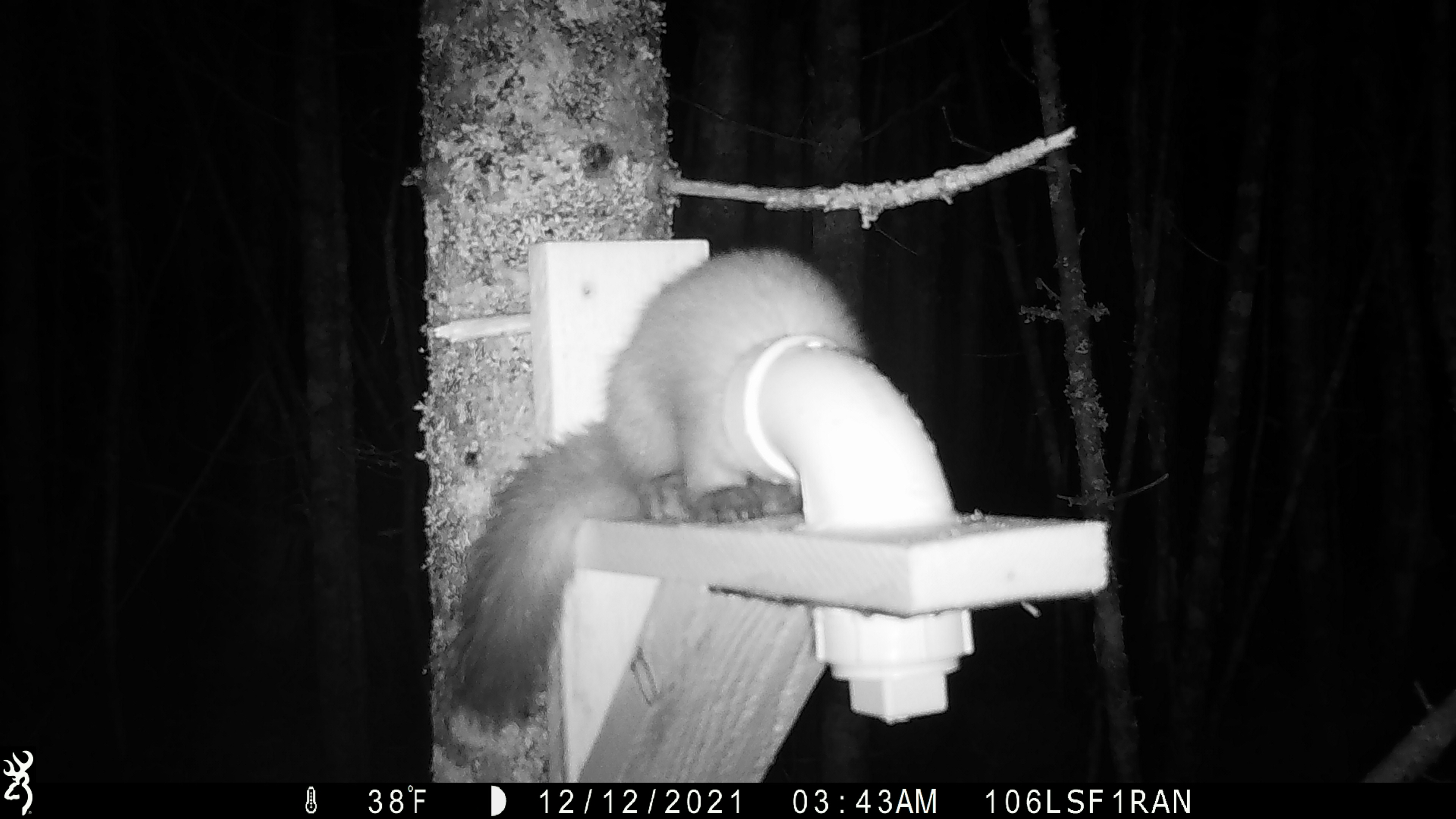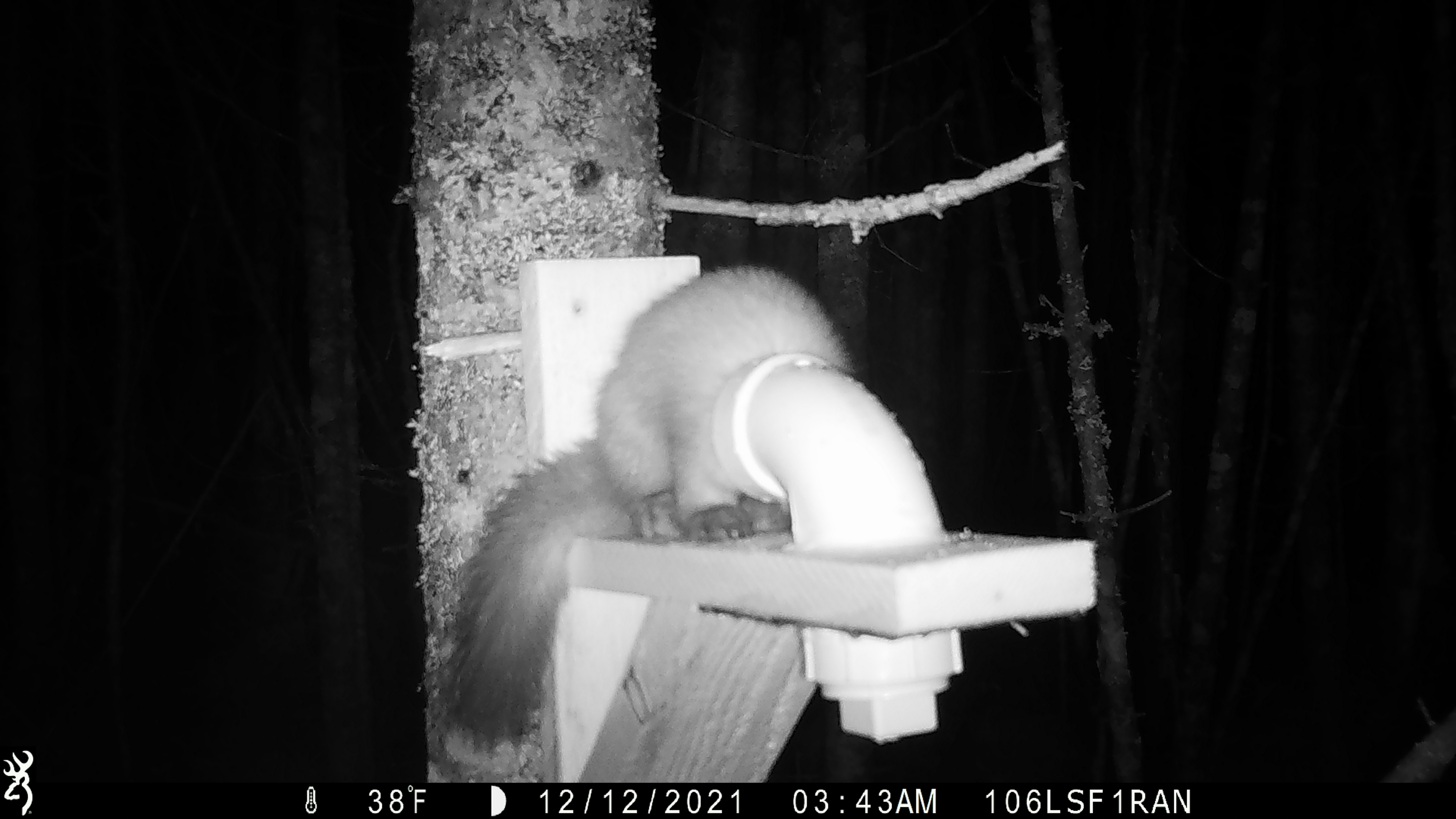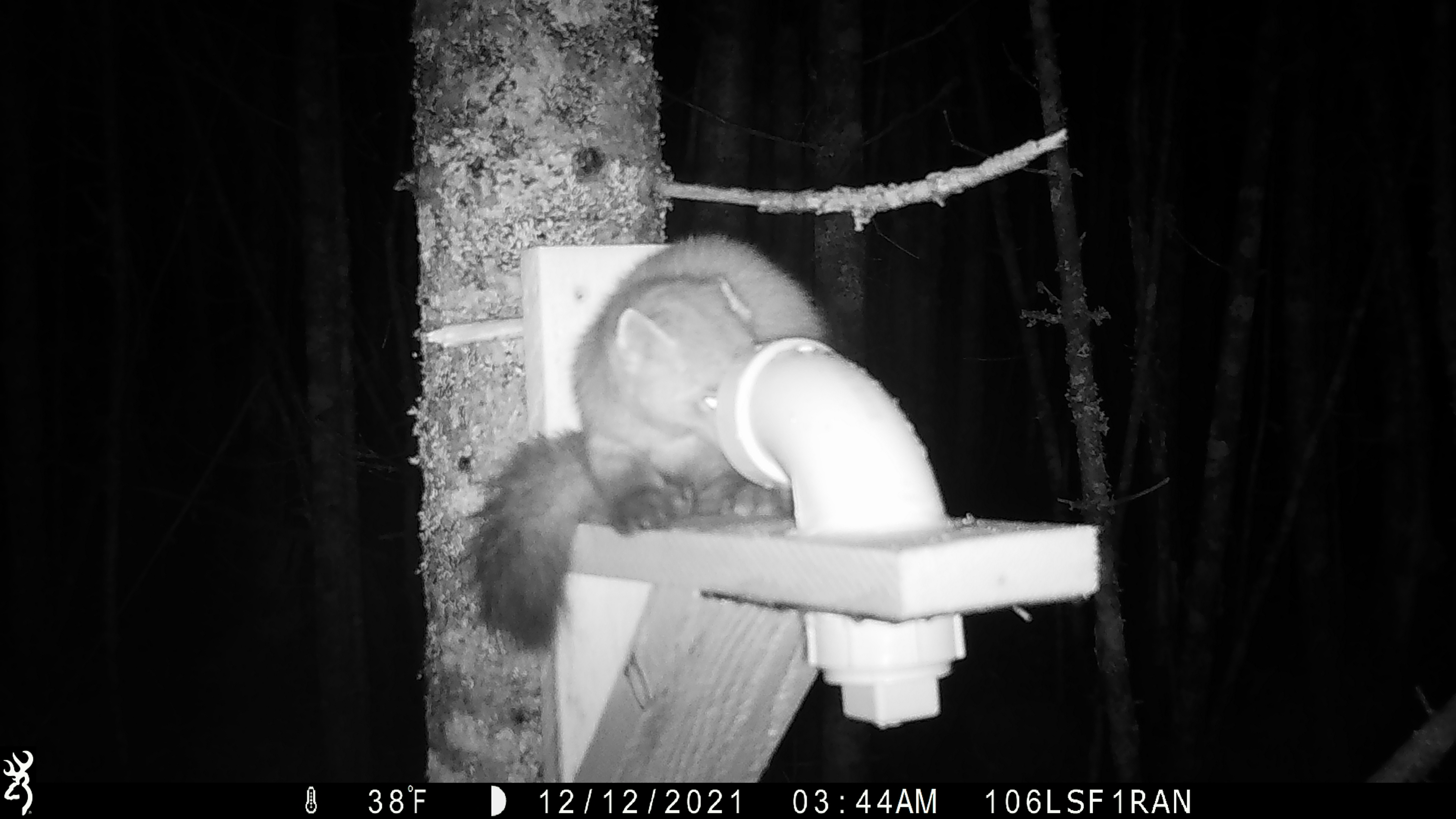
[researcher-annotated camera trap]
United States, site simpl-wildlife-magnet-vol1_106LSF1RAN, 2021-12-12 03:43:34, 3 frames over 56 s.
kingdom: Animalia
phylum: Chordata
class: Mammalia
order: Carnivora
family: Mustelidae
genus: Martes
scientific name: Martes americana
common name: american marten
American marten (Martes americana).